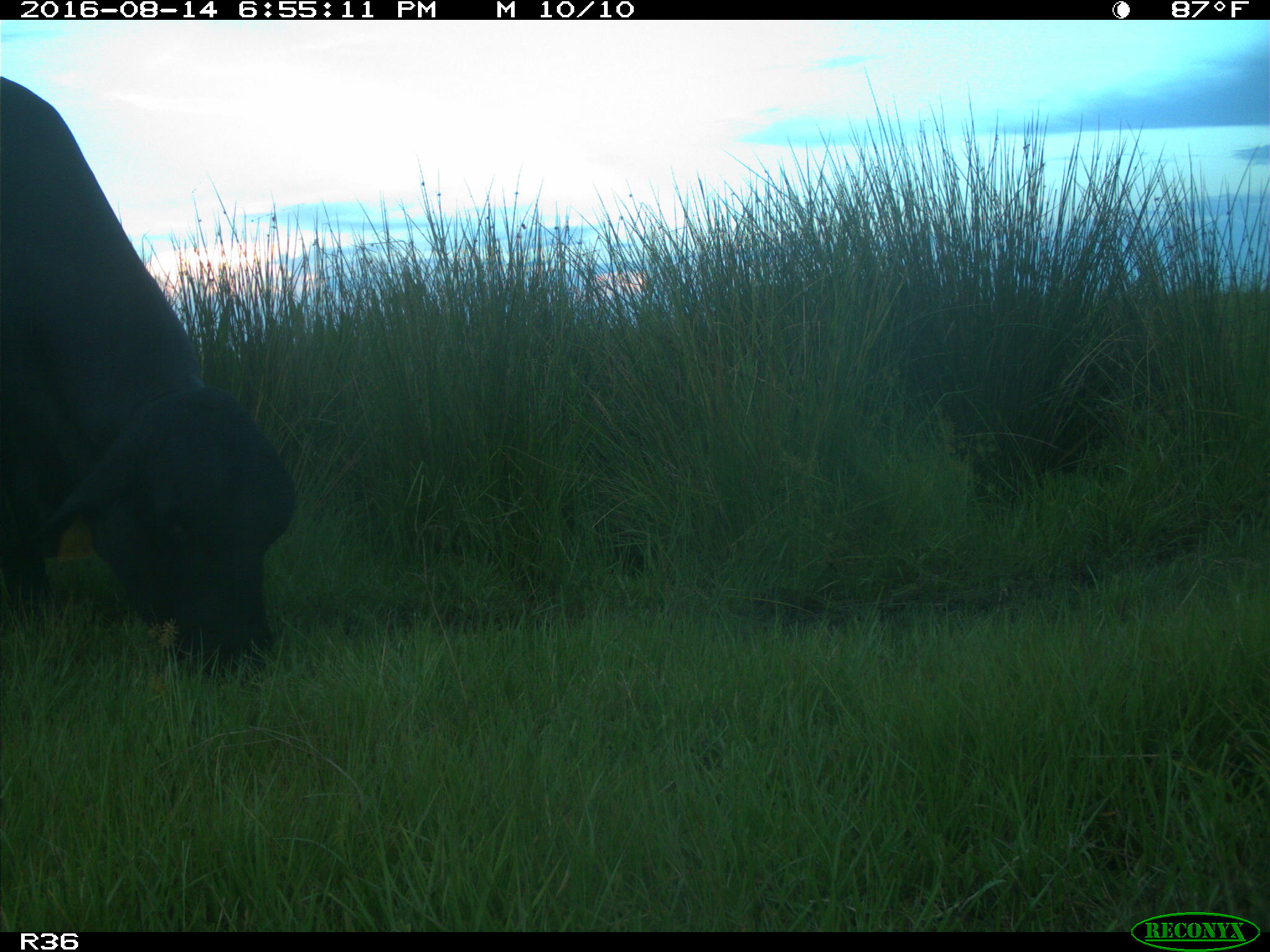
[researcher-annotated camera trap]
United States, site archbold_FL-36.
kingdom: Animalia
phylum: Chordata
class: Mammalia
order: Artiodactyla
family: Bovidae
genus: Bos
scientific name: Bos taurus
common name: domestic cow